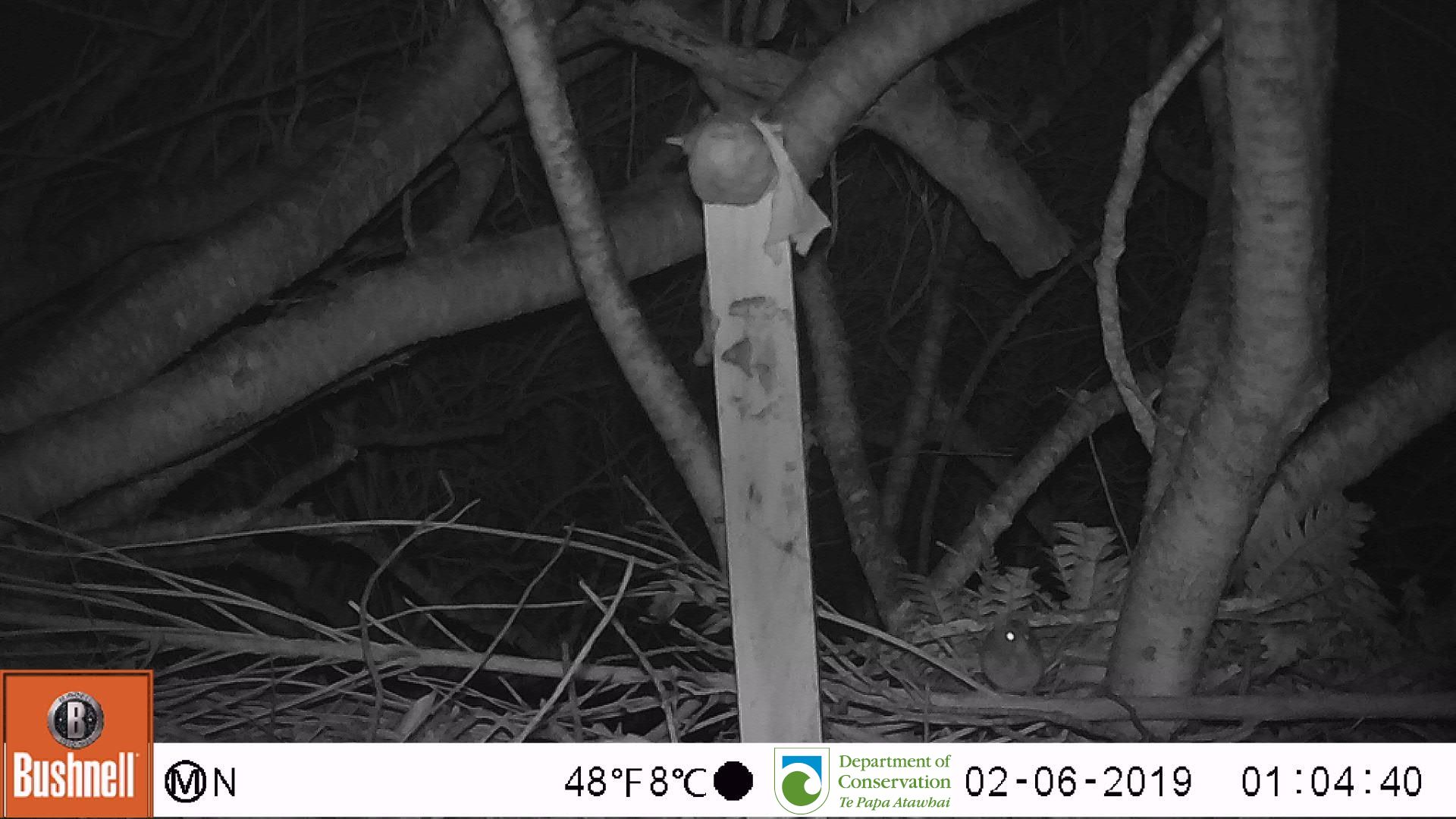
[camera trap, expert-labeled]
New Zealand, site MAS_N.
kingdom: Animalia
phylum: Chordata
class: Mammalia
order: Rodentia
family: Muridae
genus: Mus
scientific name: Mus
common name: mouse